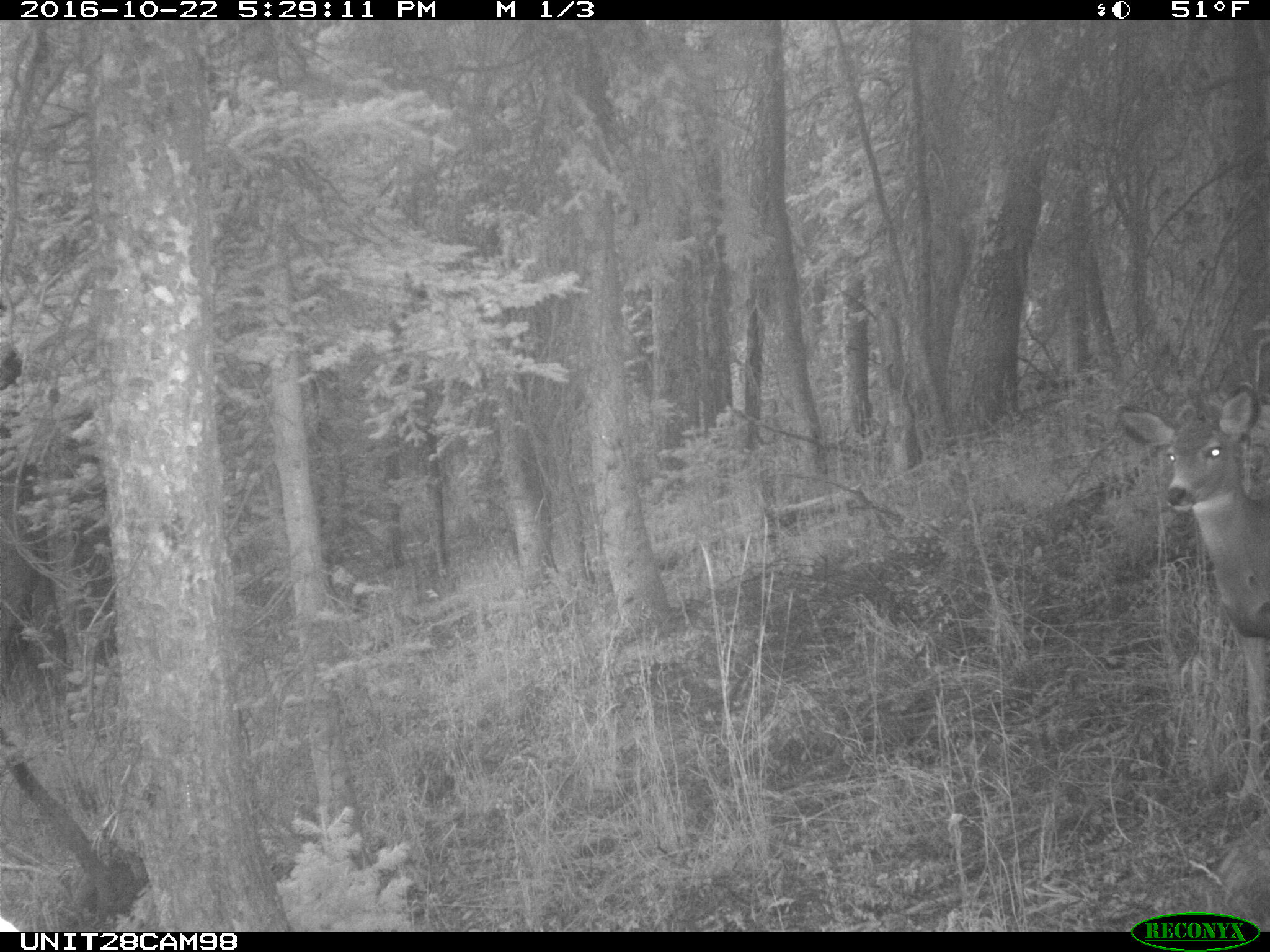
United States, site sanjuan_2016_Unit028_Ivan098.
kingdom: Animalia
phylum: Chordata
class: Mammalia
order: Artiodactyla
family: Cervidae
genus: Odocoileus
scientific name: Odocoileus hemionus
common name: mule deer